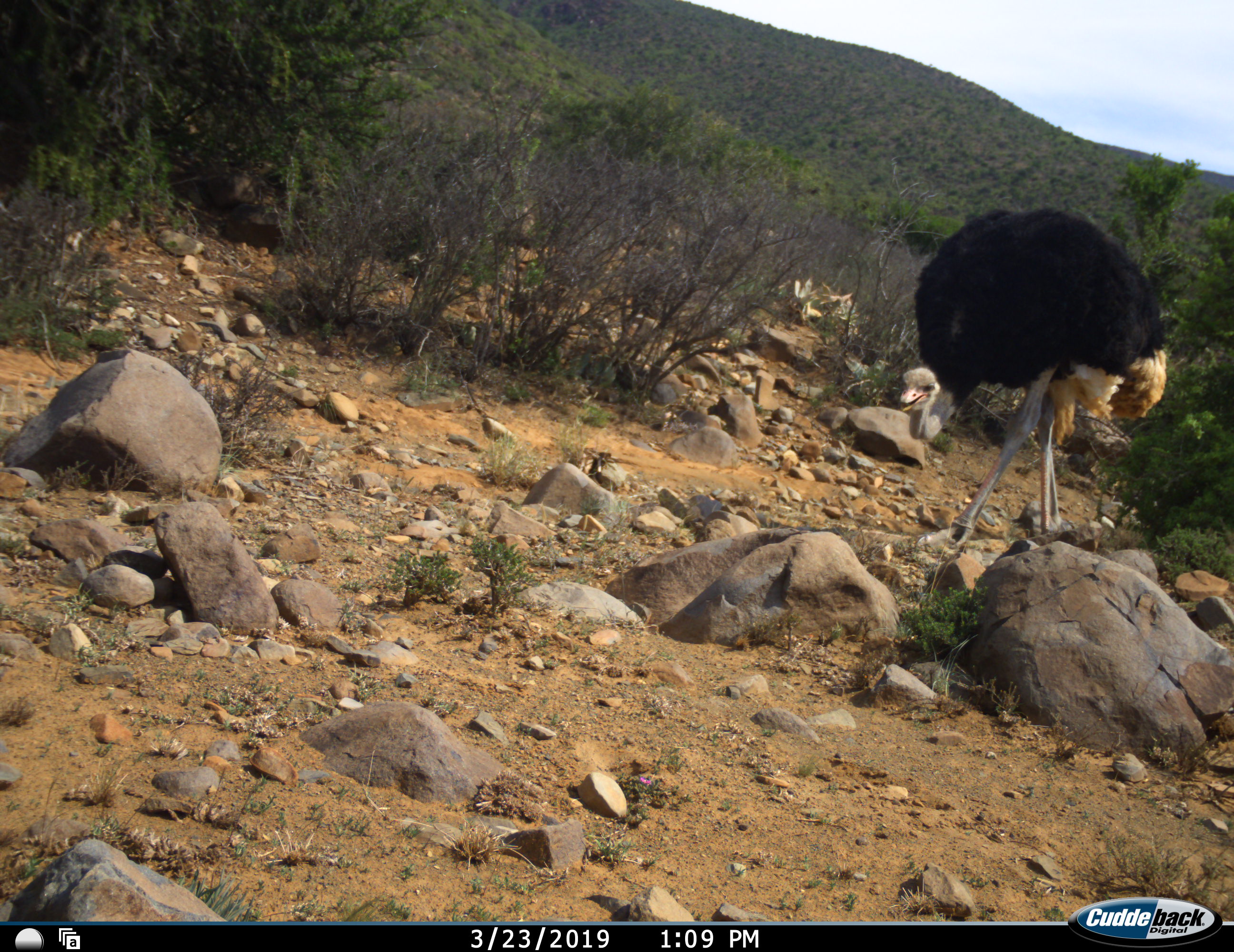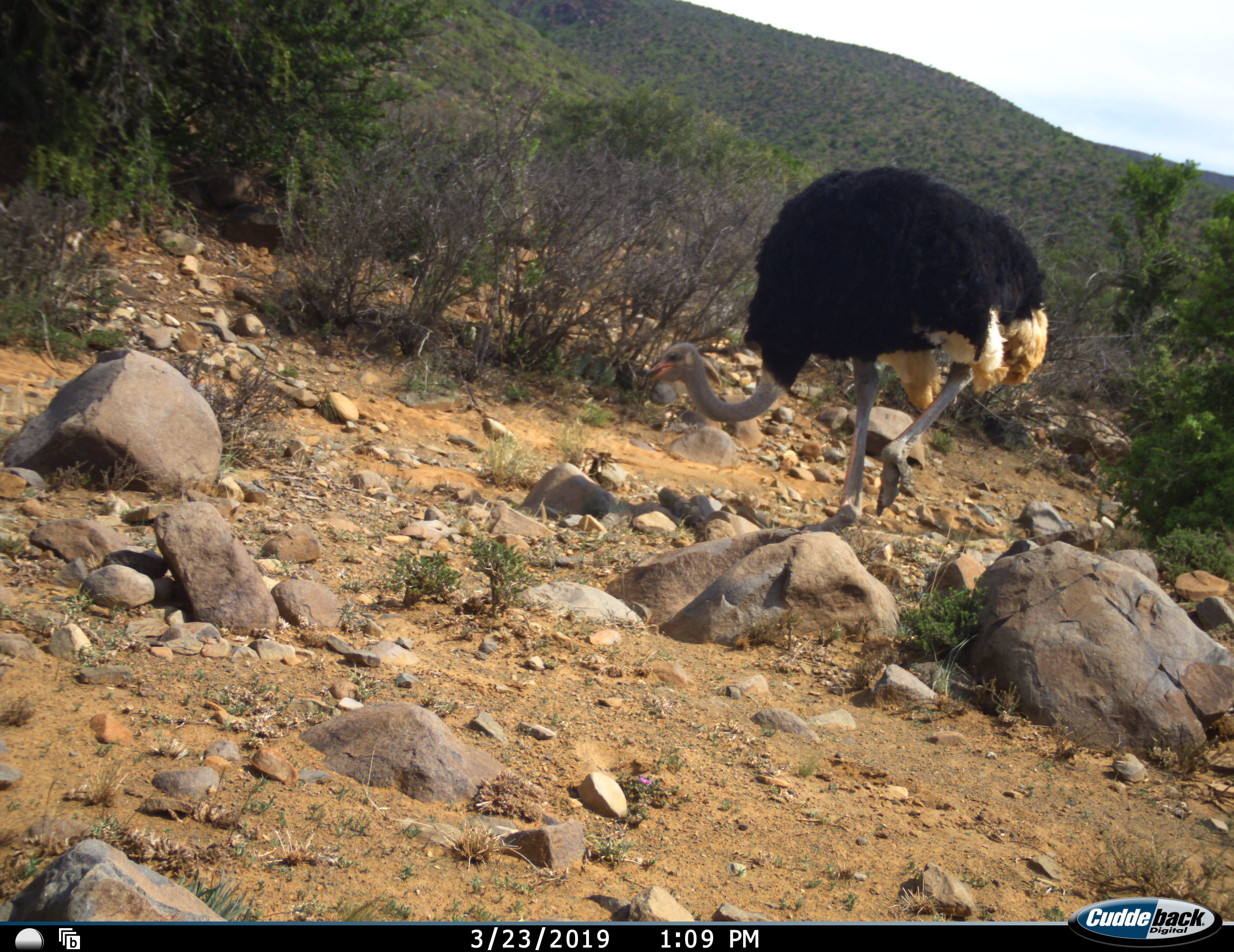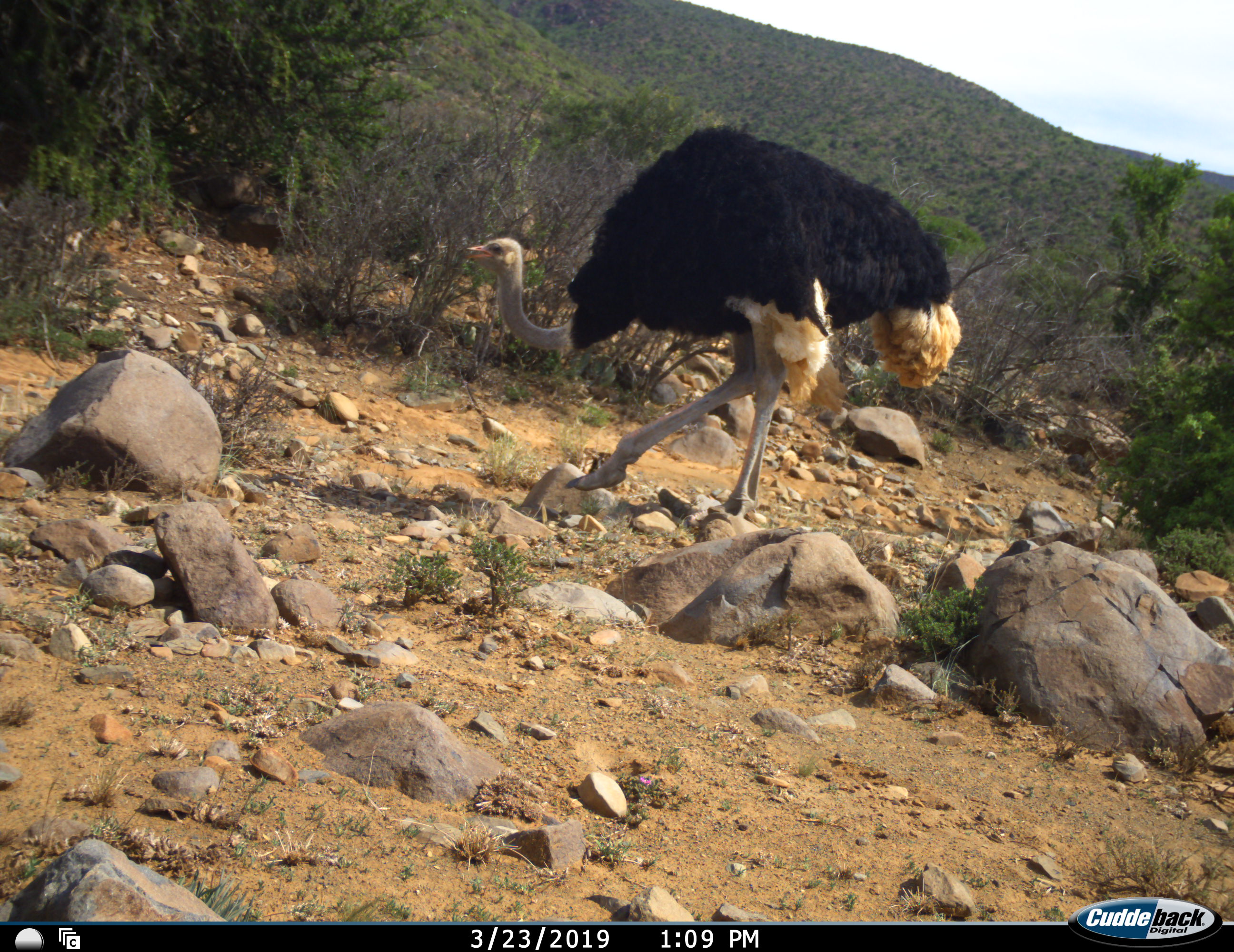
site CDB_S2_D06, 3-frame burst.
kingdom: Animalia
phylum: Chordata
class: Aves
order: Struthioniformes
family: Struthionidae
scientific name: Struthionidae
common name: ostrich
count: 1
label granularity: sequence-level